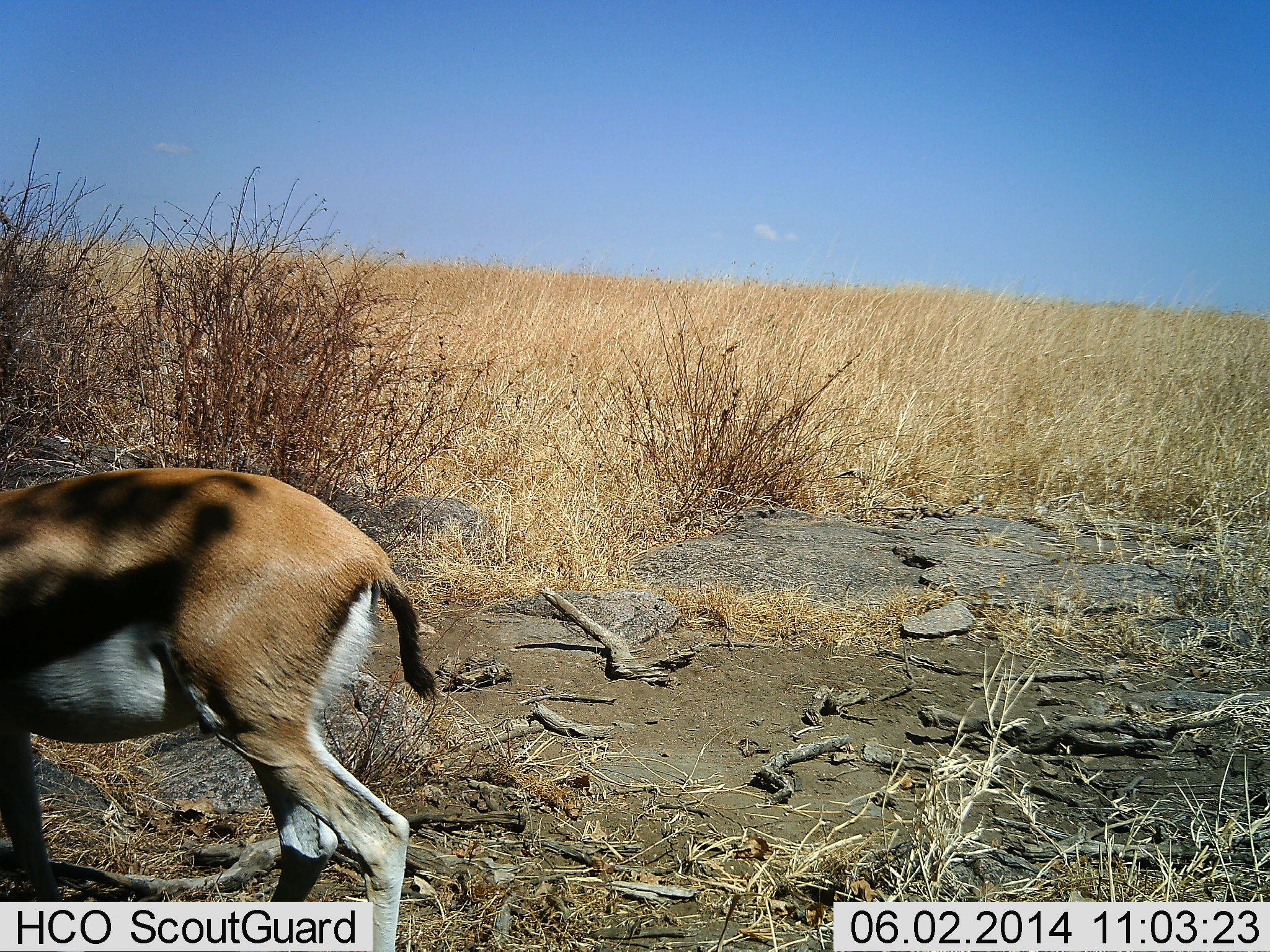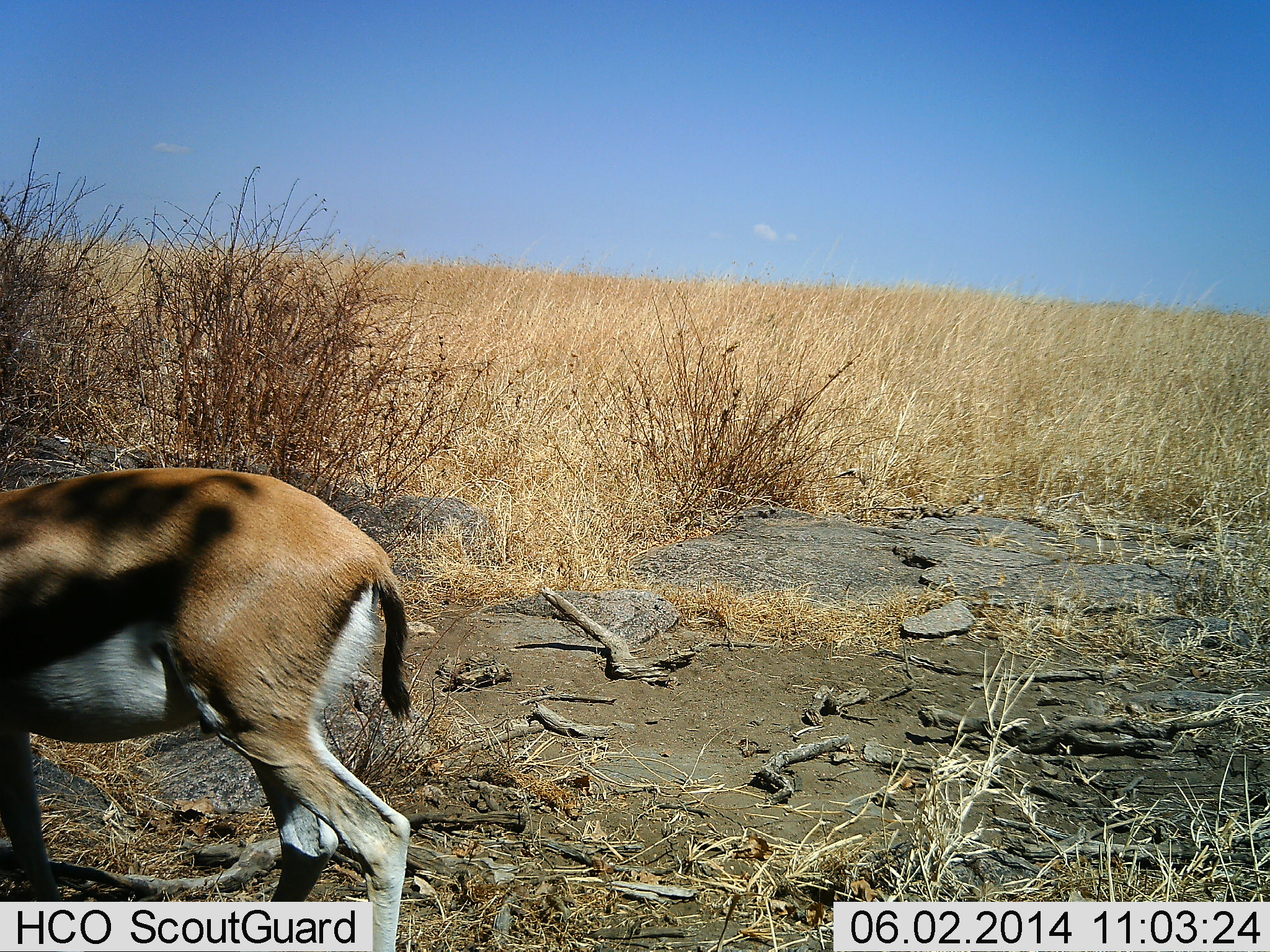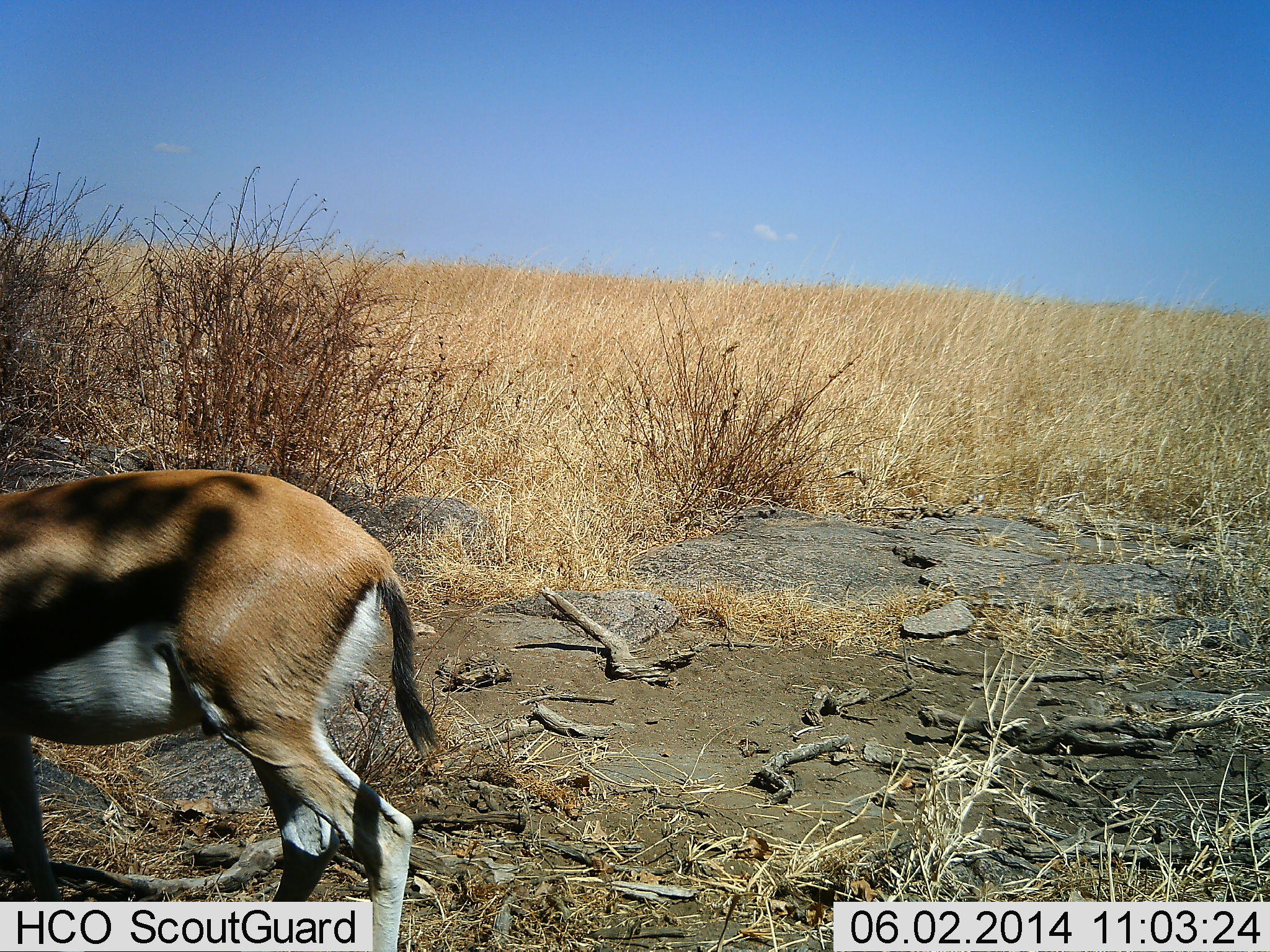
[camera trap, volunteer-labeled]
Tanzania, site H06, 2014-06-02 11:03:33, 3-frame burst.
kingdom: Animalia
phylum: Chordata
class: Mammalia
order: Artiodactyla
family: Bovidae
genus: Eudorcas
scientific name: Eudorcas thomsonii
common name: thomson's gazelle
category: gazellethomsons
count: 1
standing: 70%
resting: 0%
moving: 10%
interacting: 0%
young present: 0%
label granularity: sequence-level